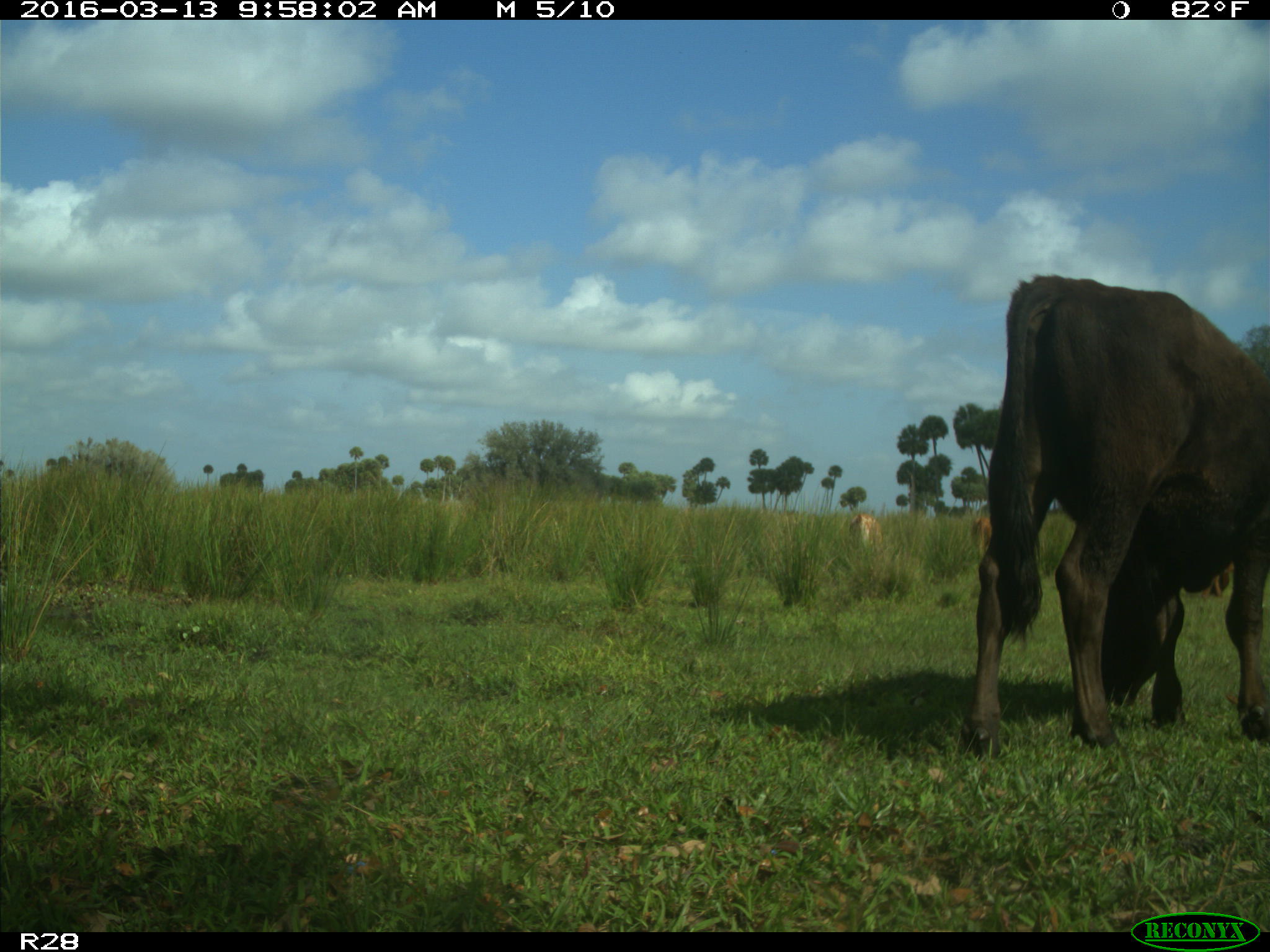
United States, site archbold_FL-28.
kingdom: Animalia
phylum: Chordata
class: Mammalia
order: Artiodactyla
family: Bovidae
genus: Bos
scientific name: Bos taurus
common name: domestic cow